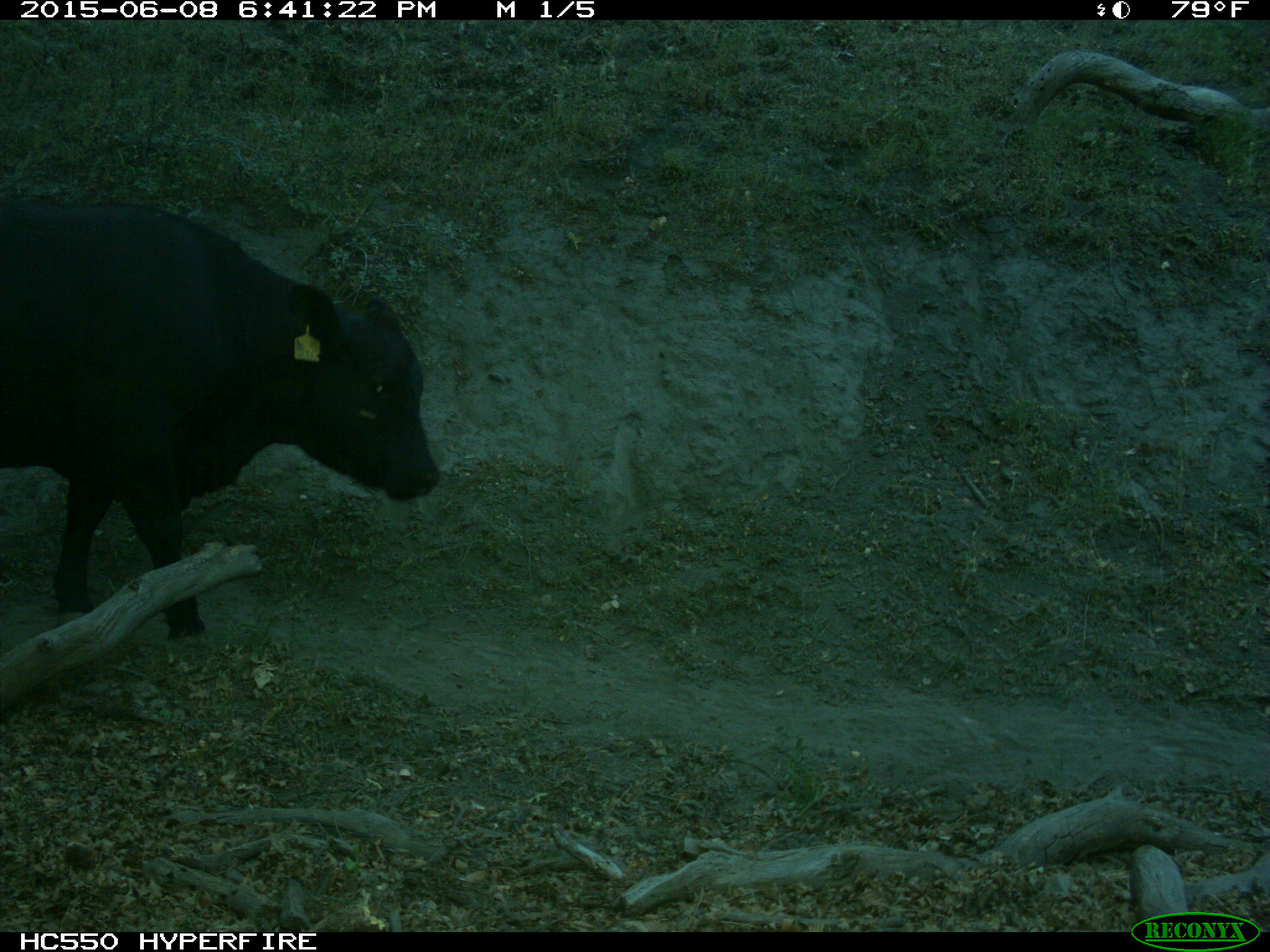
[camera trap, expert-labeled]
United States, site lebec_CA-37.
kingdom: Animalia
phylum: Chordata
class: Mammalia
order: Artiodactyla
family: Bovidae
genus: Bos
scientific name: Bos taurus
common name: domestic cow